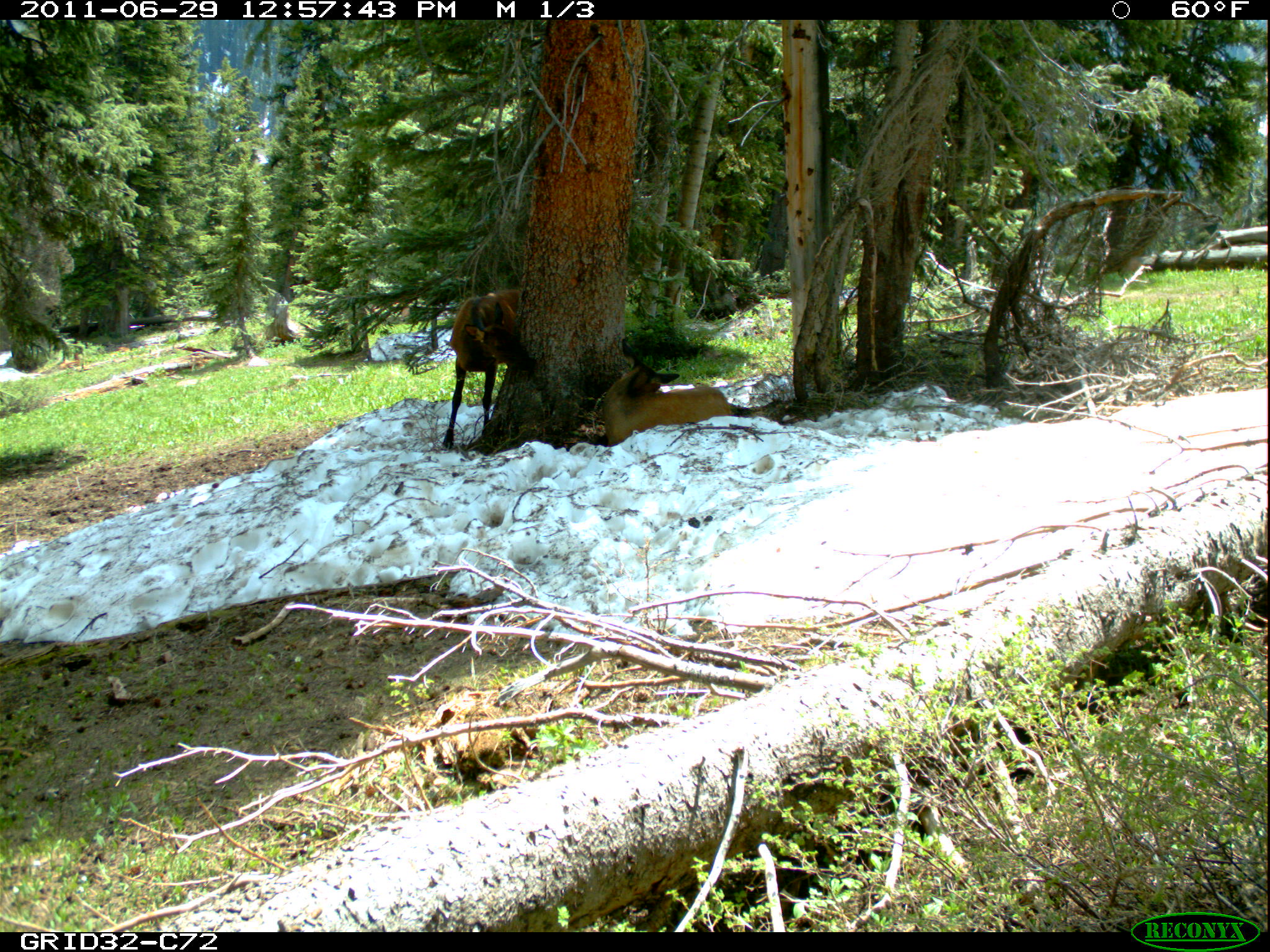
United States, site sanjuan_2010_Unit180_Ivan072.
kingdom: Animalia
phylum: Chordata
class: Mammalia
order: Artiodactyla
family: Cervidae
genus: Cervus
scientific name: Cervus elaphus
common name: red deer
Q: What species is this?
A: Cervus elaphus (red deer).